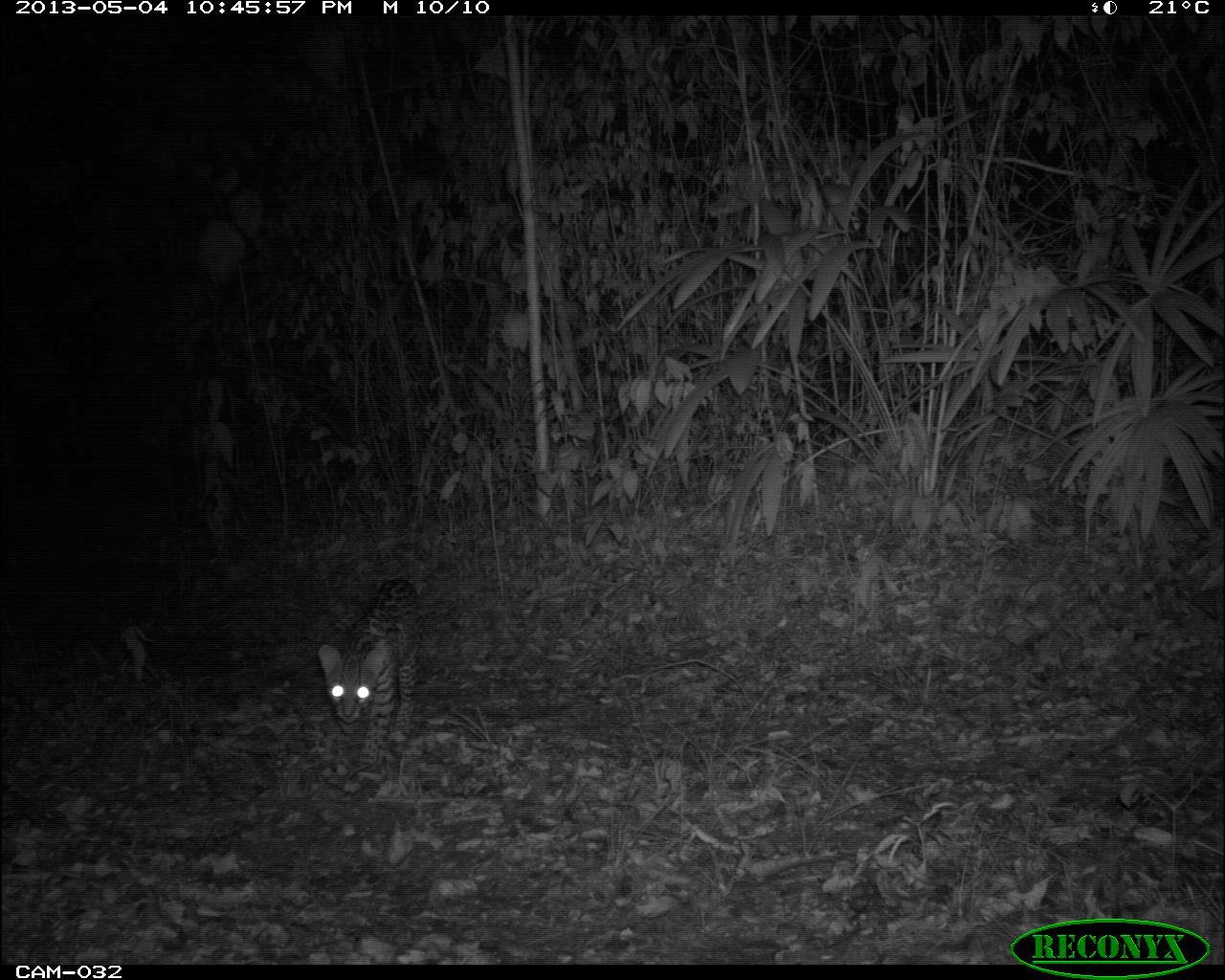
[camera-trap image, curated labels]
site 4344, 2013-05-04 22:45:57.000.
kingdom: Animalia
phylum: Chordata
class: Mammalia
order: Carnivora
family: Felidae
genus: Leopardus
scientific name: Leopardus pardalis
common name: ocelot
Leopardus pardalis (ocelot), count 1.